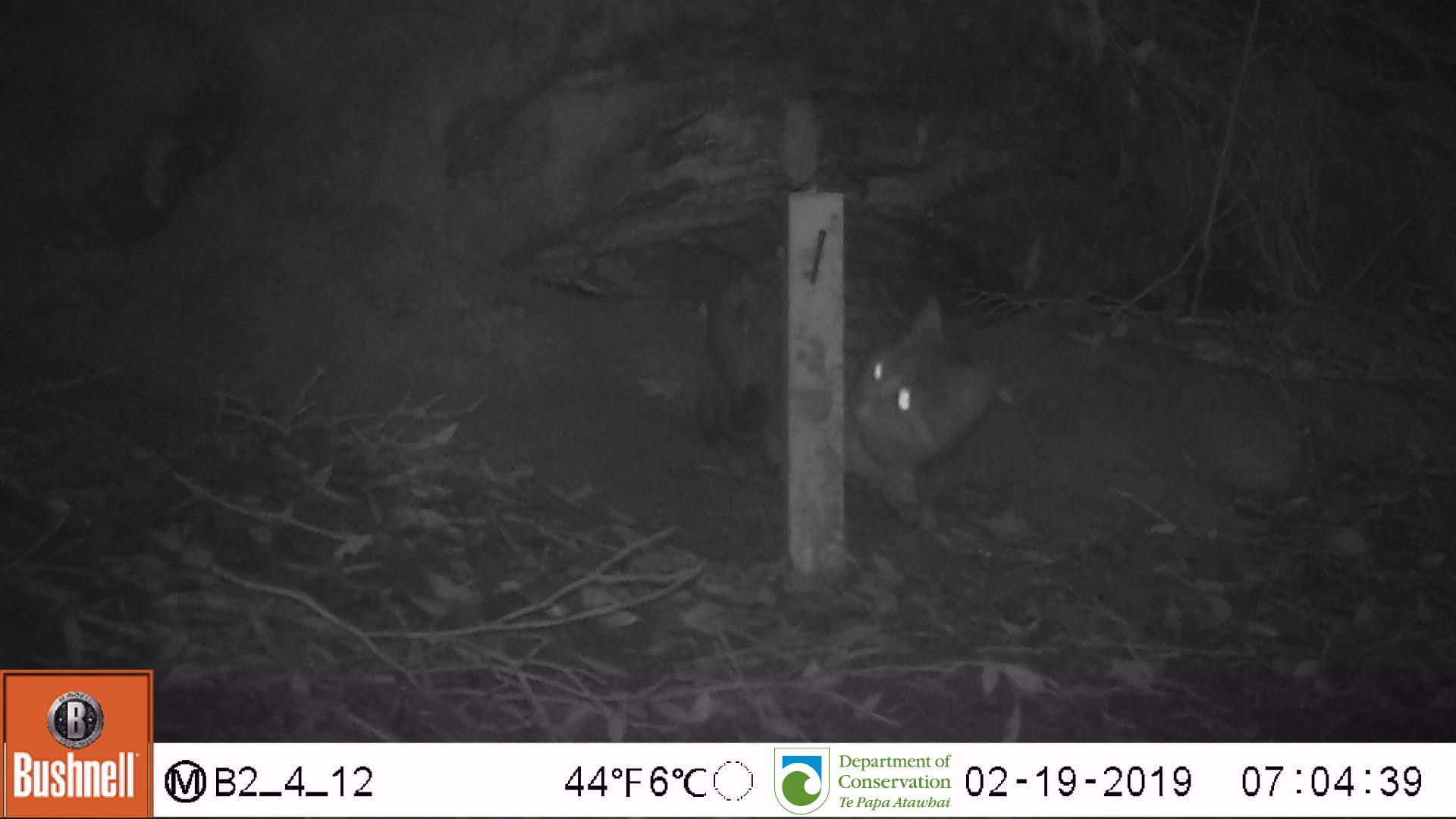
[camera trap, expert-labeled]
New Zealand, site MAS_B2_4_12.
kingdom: Animalia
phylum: Chordata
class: Mammalia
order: Carnivora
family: Felidae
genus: Felis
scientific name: Felis catus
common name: domestic cat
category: cat